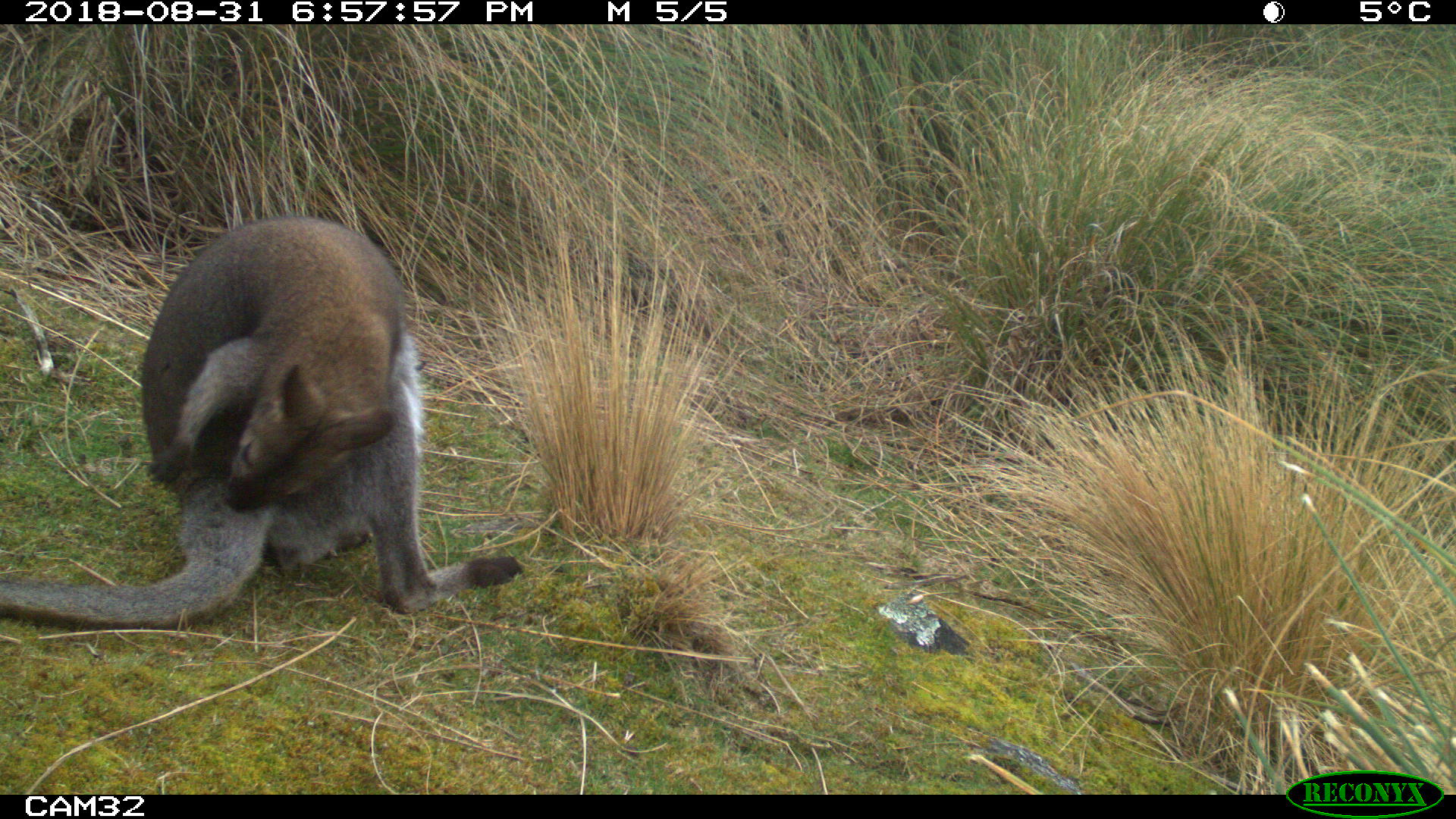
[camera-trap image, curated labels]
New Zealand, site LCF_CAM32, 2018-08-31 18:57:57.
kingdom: Animalia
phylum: Chordata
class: Mammalia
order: Diprotodontia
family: Macropodidae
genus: Notamacropus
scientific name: Notamacropus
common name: wallaby